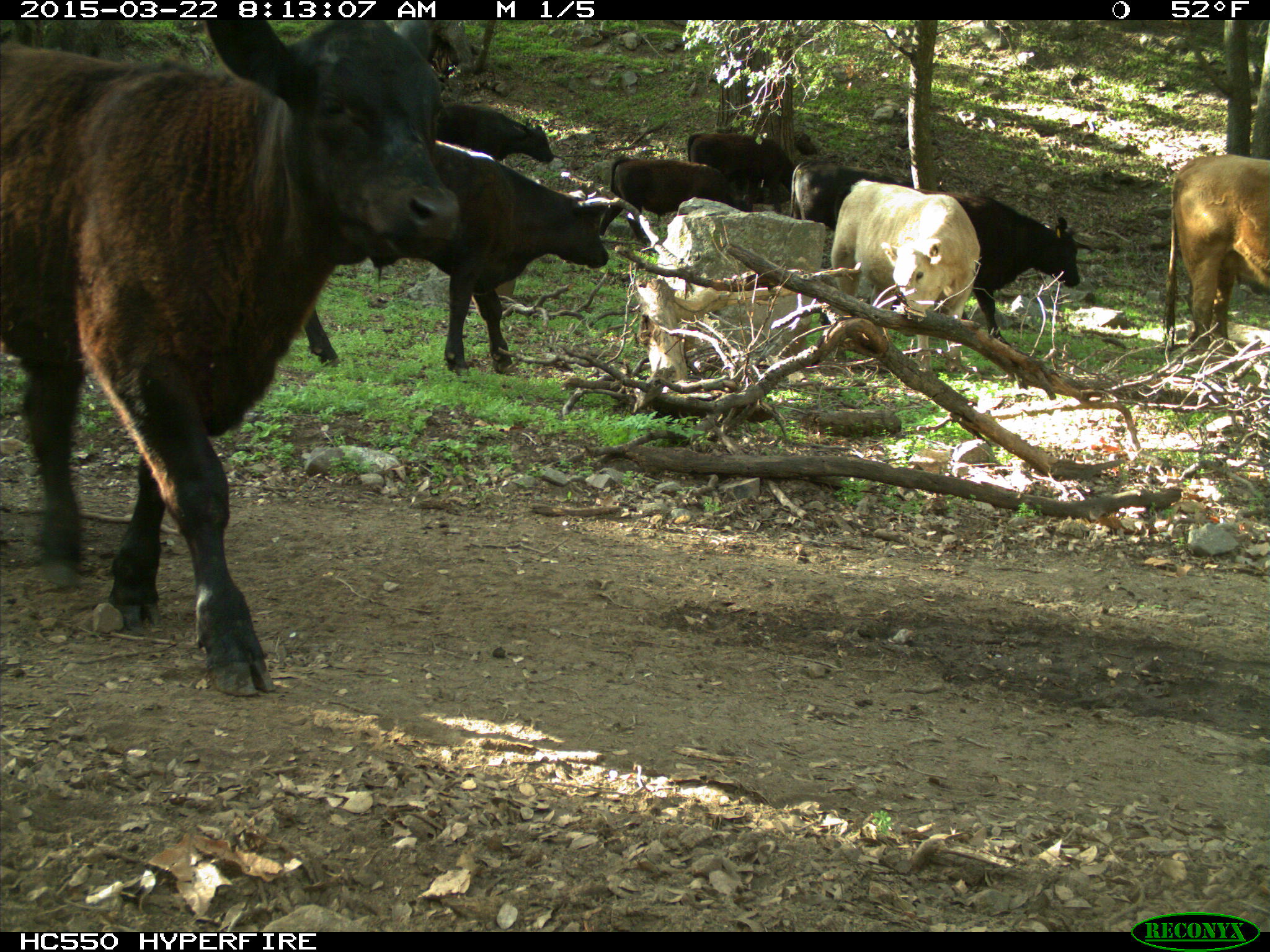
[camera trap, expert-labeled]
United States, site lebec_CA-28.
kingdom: Animalia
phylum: Chordata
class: Mammalia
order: Artiodactyla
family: Bovidae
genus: Bos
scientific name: Bos taurus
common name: domestic cow